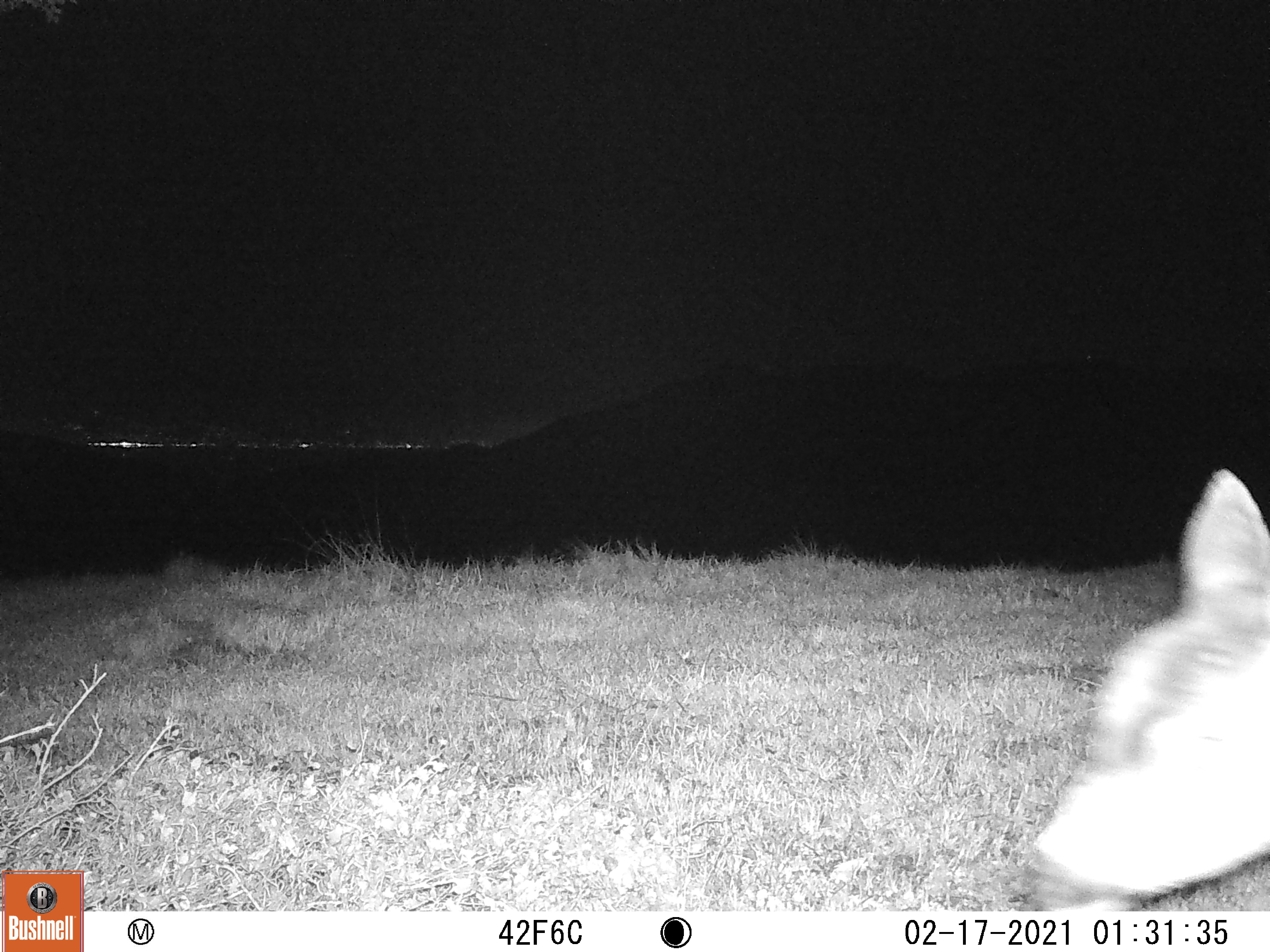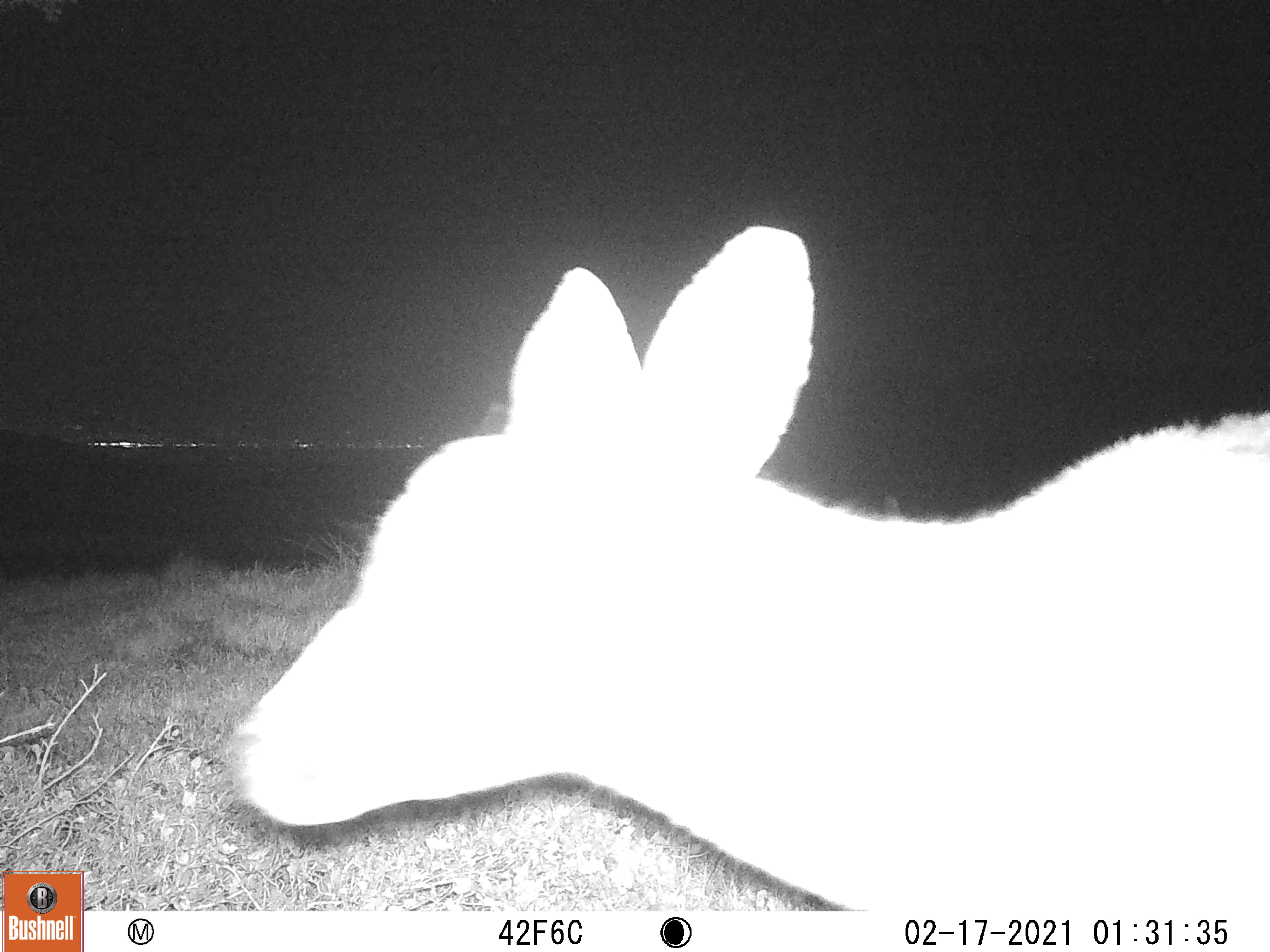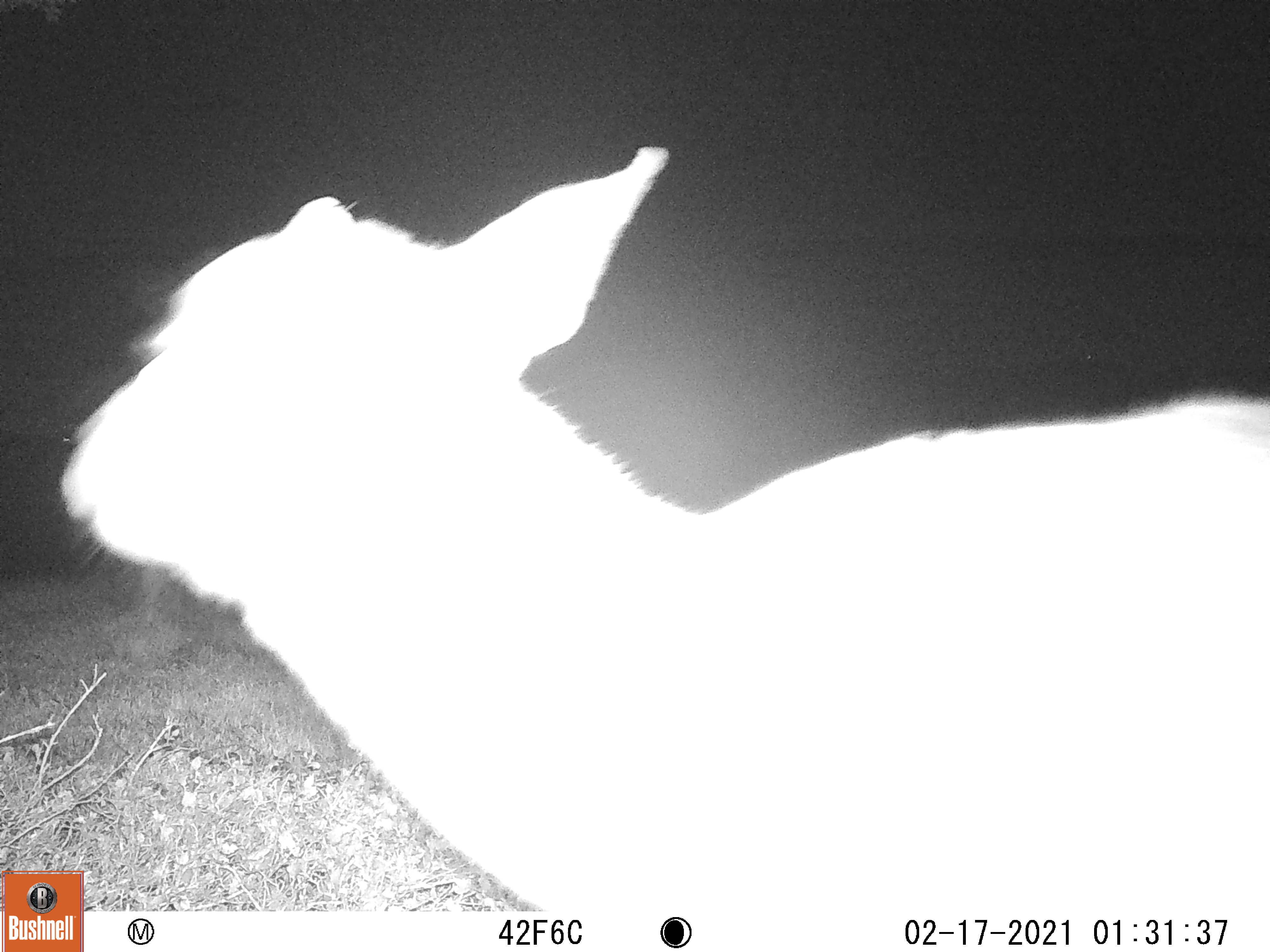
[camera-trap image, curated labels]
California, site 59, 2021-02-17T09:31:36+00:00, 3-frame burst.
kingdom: Animalia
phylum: Chordata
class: Mammalia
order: Artiodactyla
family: Cervidae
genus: Odocoileus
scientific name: Odocoileus hemionus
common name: mule deer